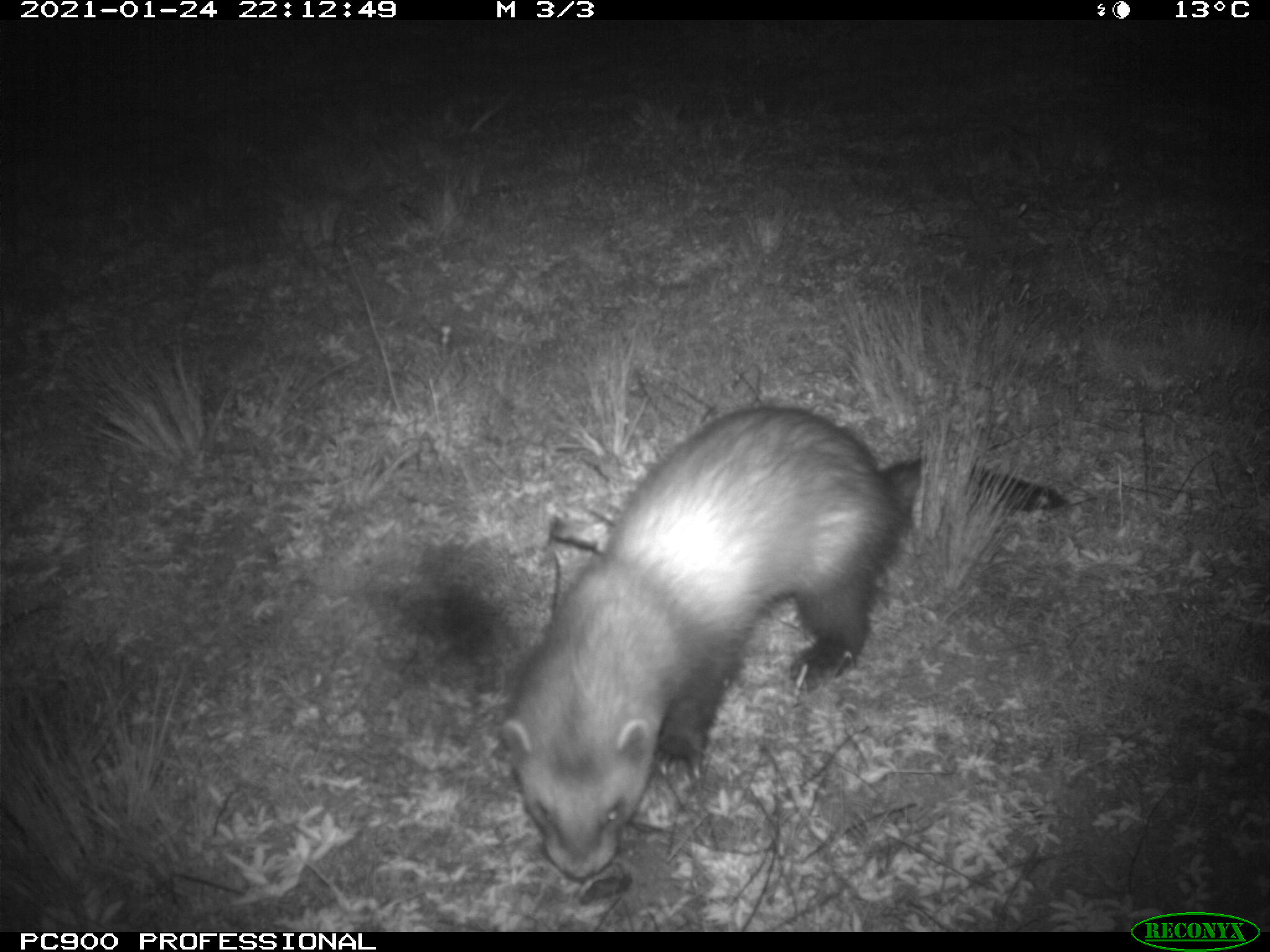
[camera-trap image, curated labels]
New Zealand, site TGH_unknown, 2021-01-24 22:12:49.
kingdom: Animalia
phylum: Chordata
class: Mammalia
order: Carnivora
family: Mustelidae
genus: Mustela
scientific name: Mustela furo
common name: ferret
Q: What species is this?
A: Ferret (Mustela furo).